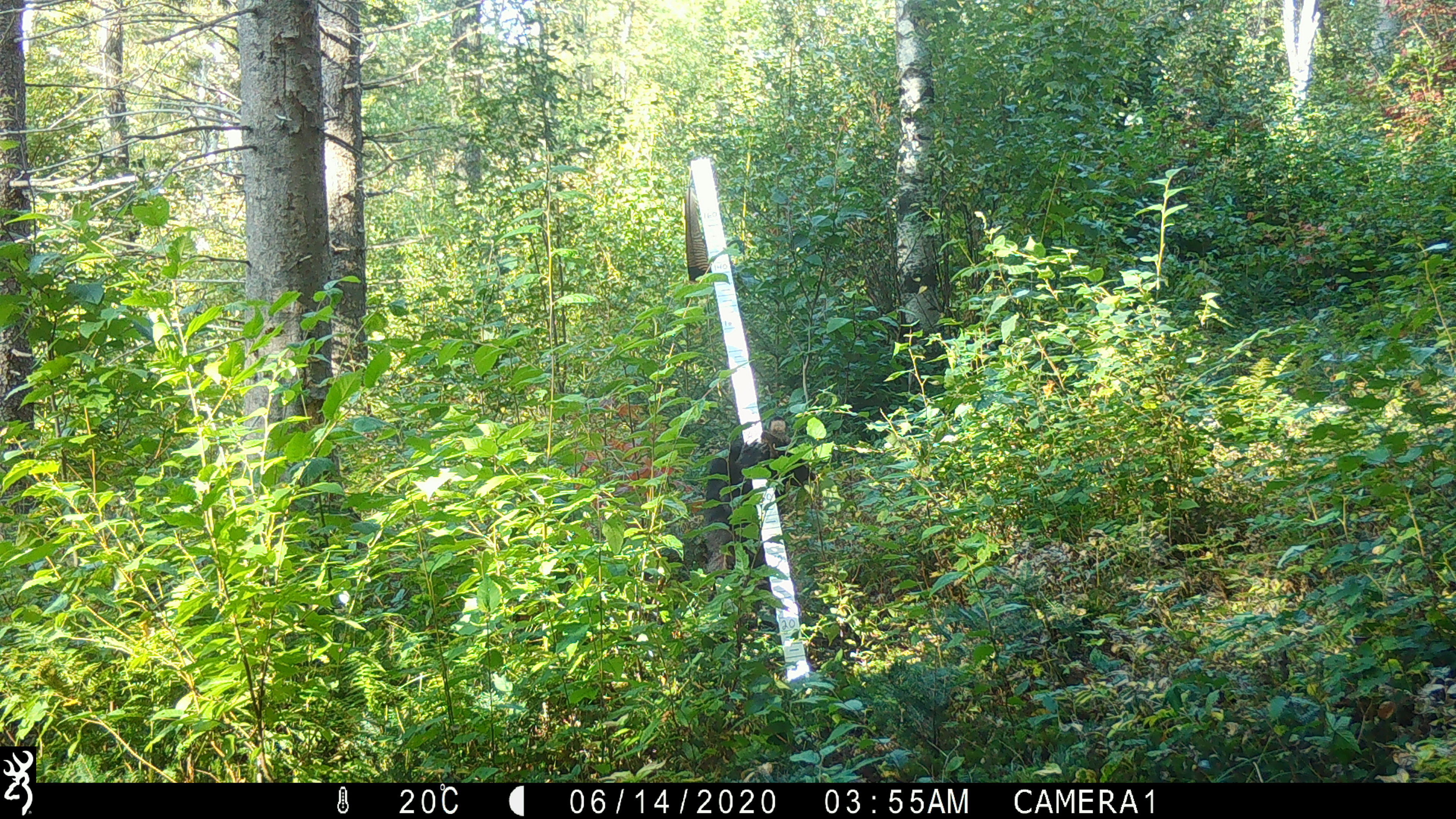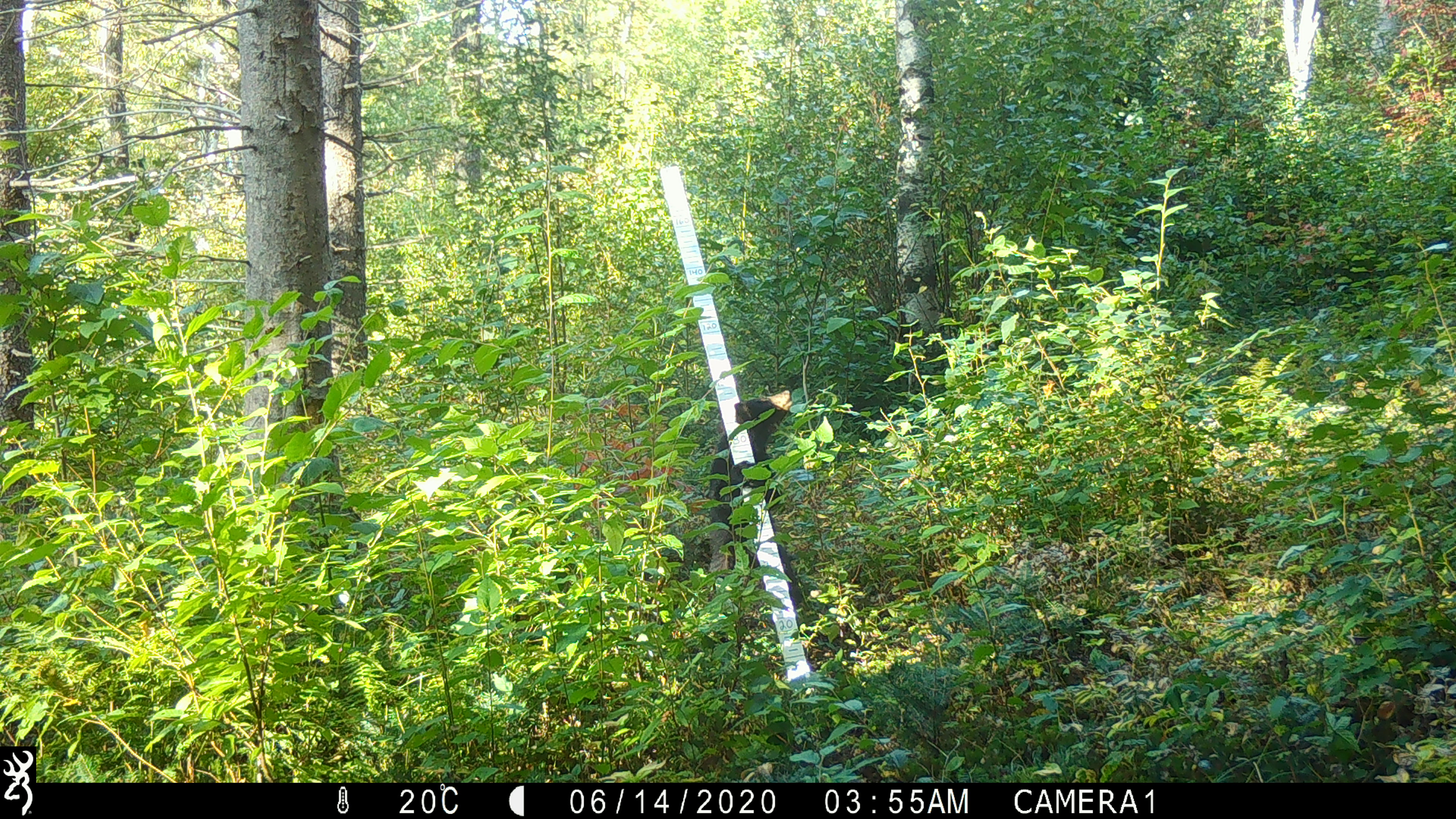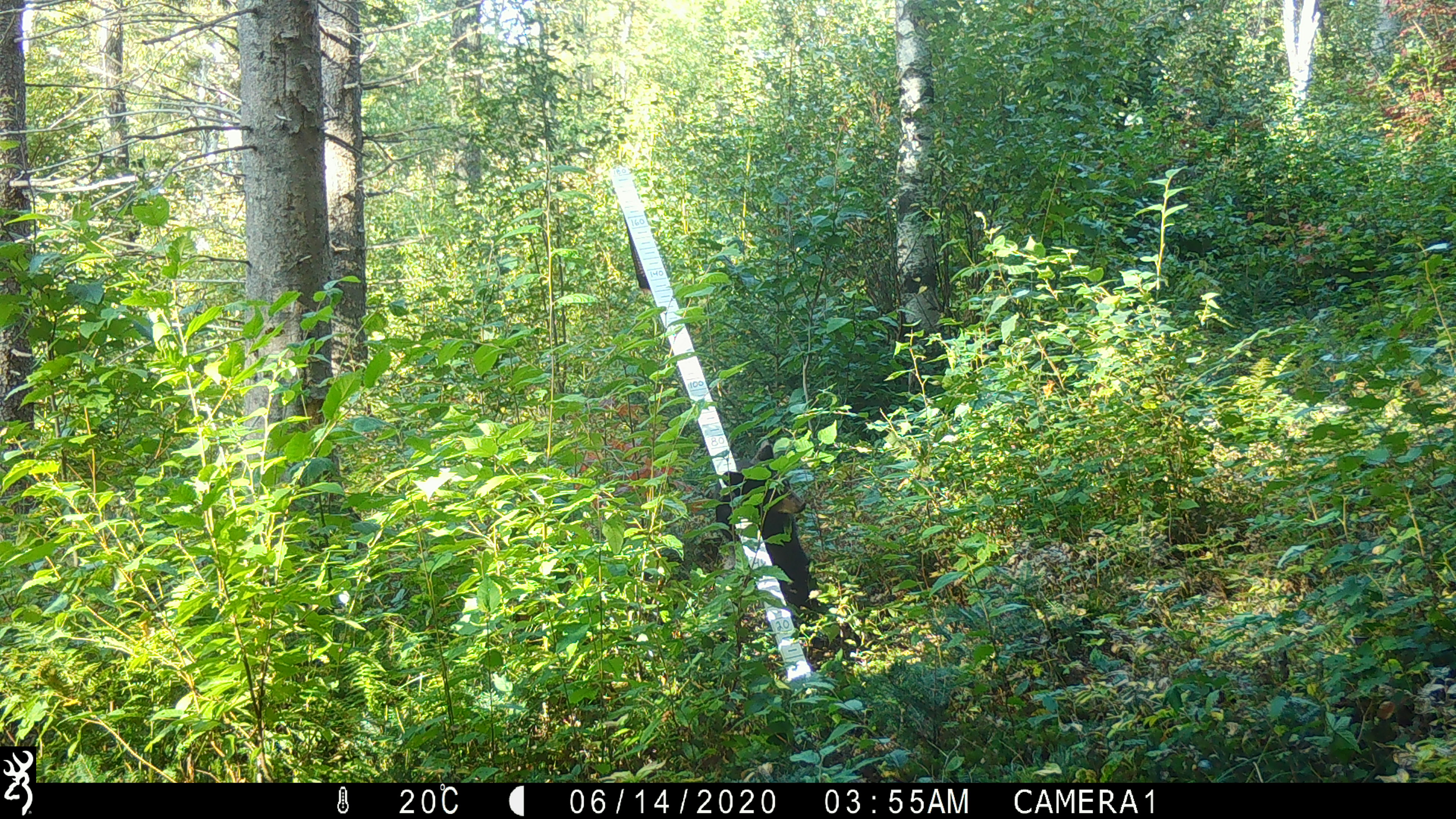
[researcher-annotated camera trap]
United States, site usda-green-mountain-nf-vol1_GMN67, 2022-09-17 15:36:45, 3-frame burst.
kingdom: Animalia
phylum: Chordata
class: Mammalia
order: Carnivora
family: Ursidae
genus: Ursus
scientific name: Ursus americanus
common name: black bear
Black bear (Ursus americanus).